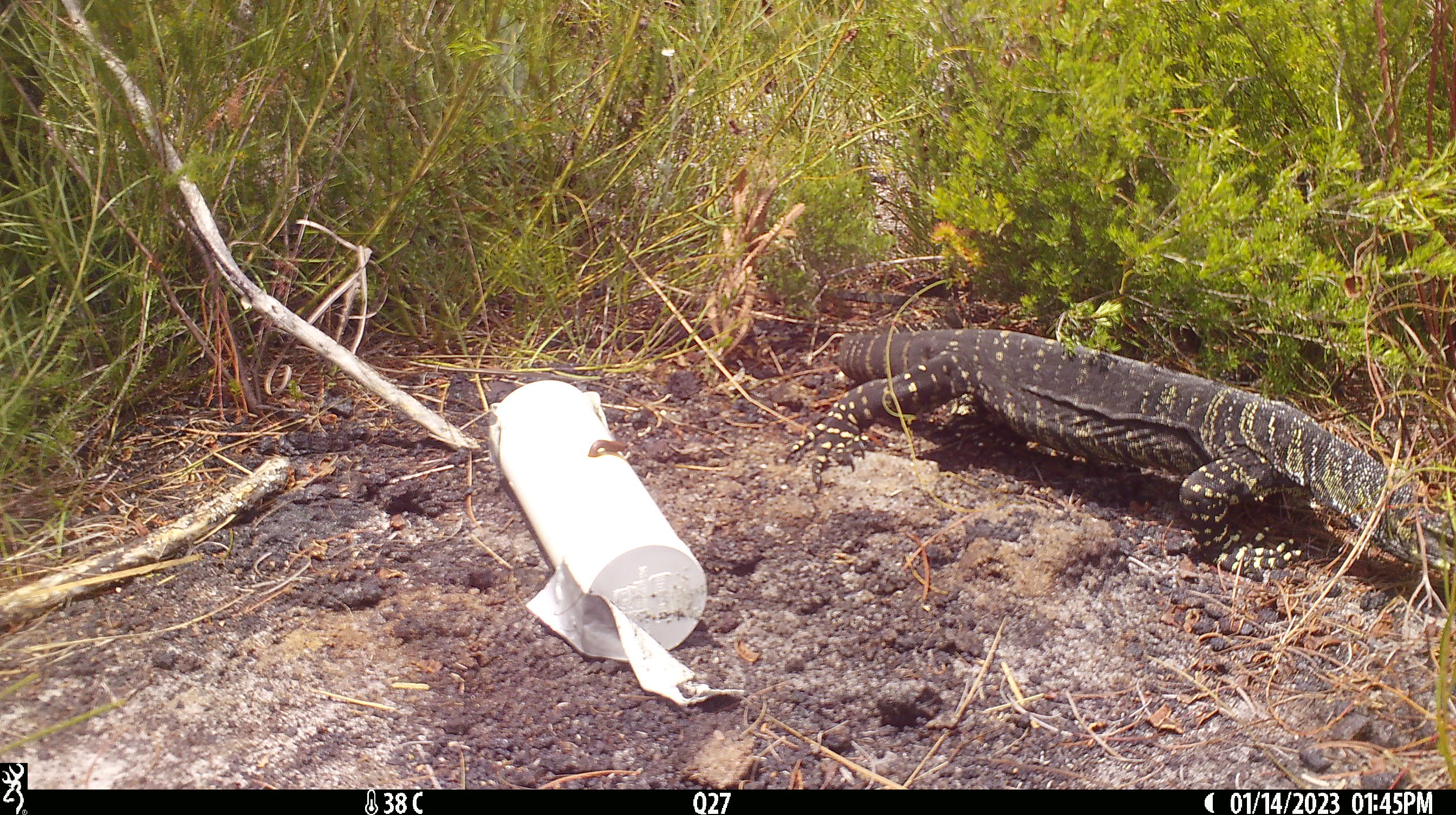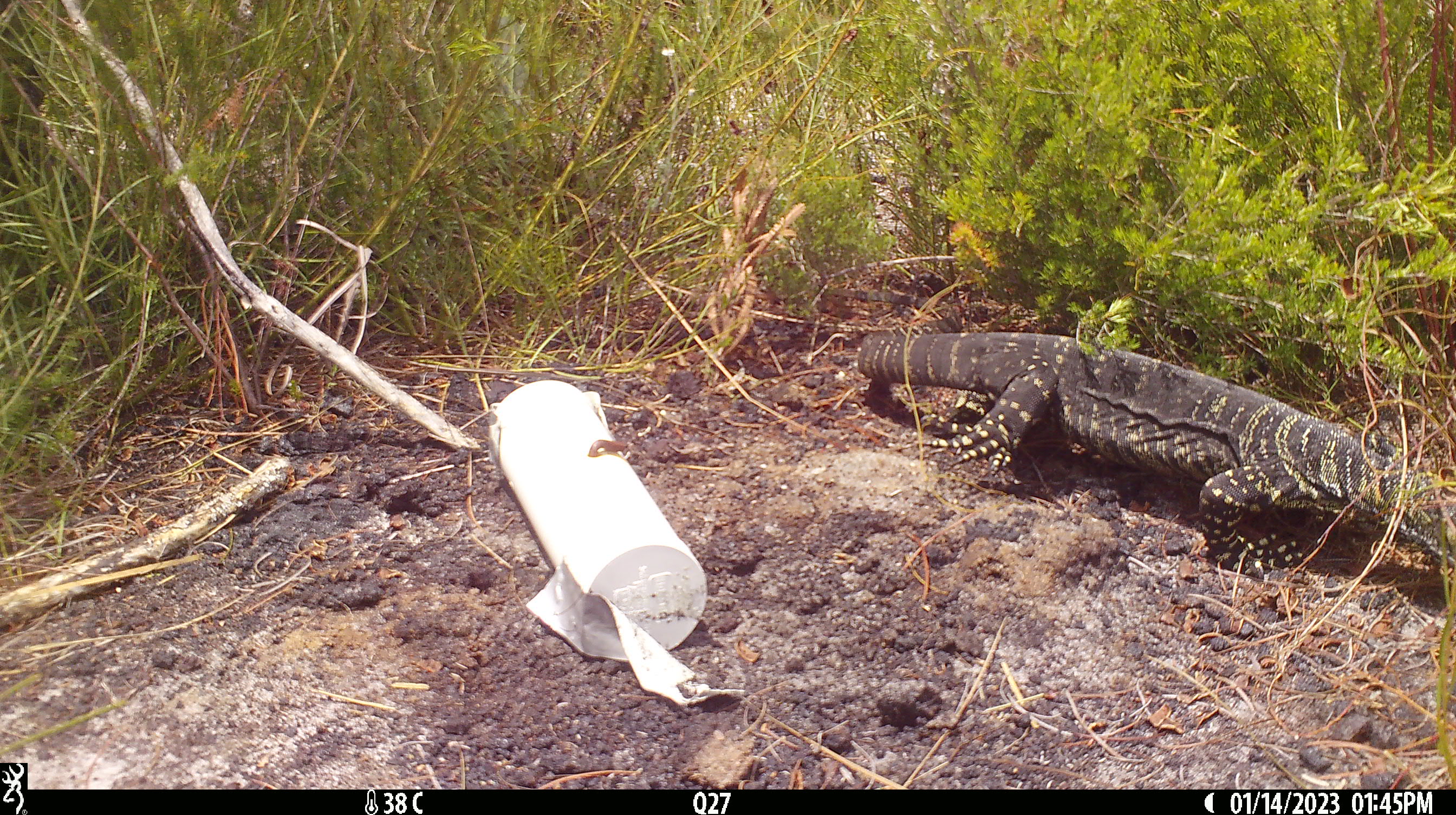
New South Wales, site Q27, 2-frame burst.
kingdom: Animalia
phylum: Chordata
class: Reptilia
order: Squamata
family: Varanidae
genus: Varanus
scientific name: Varanus varius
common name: lace monitor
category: goanna